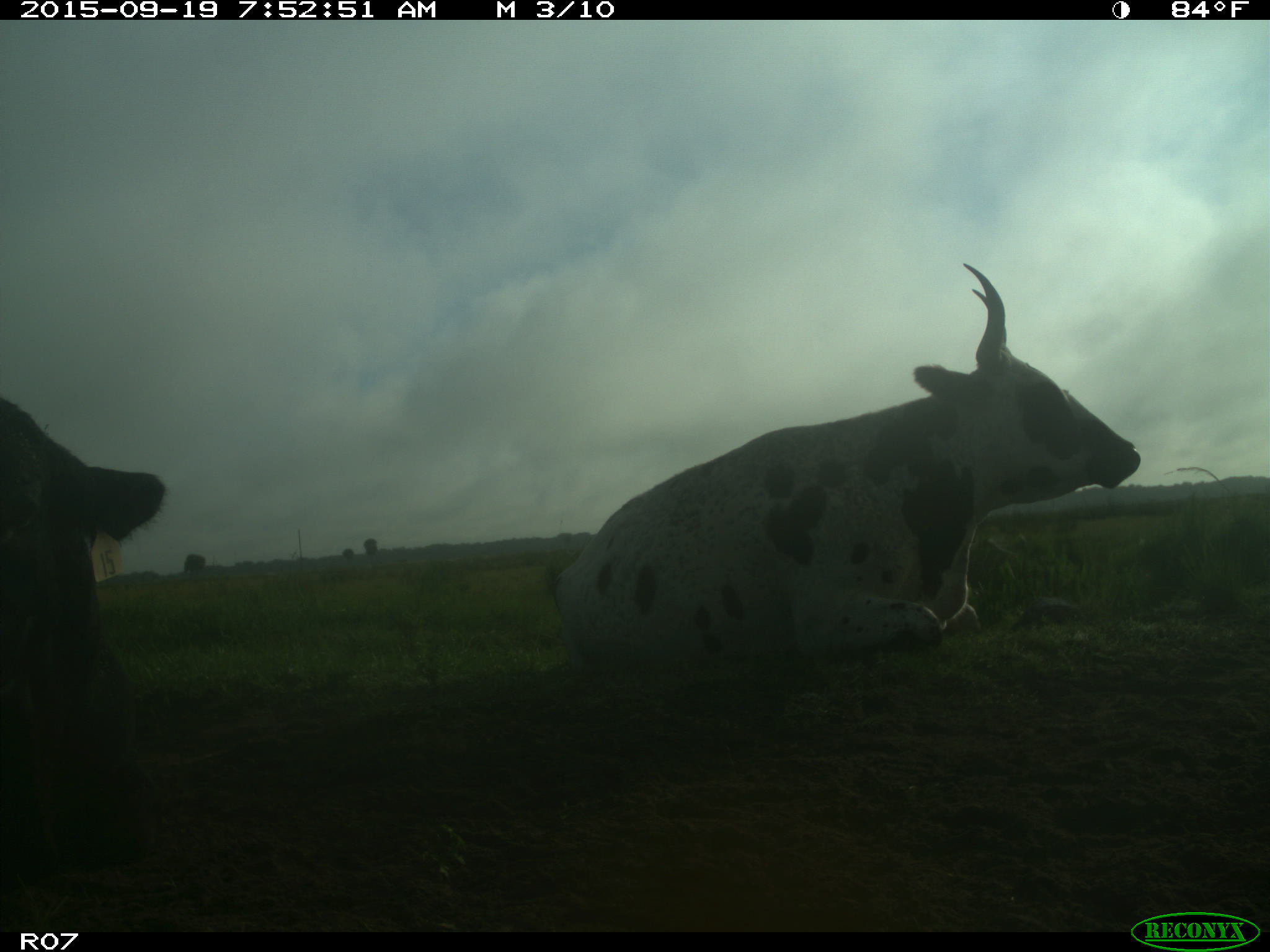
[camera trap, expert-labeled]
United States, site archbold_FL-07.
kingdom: Animalia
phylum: Chordata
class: Mammalia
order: Artiodactyla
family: Bovidae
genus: Bos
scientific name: Bos taurus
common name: domestic cow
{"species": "Bos taurus (domestic cow)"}